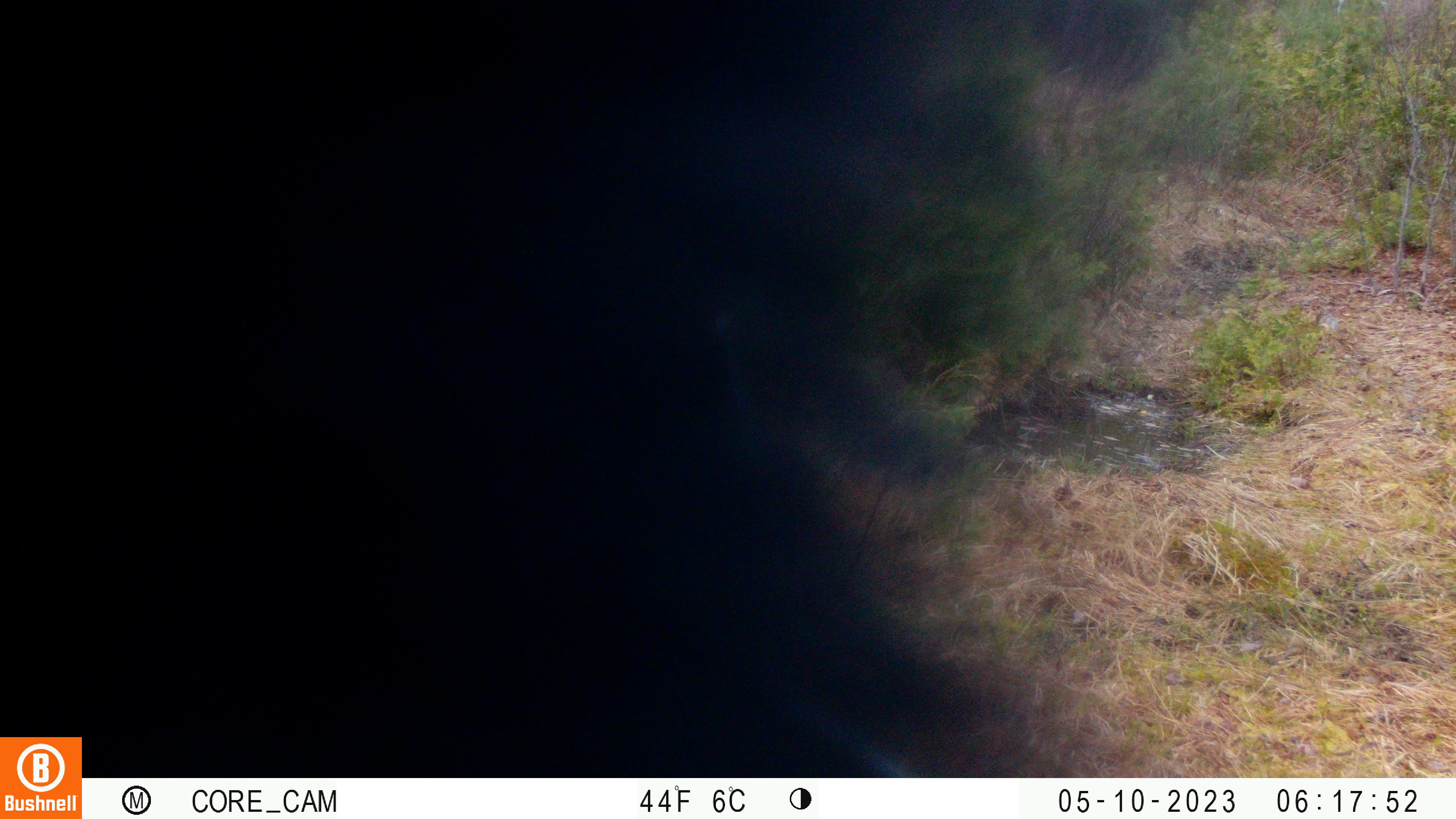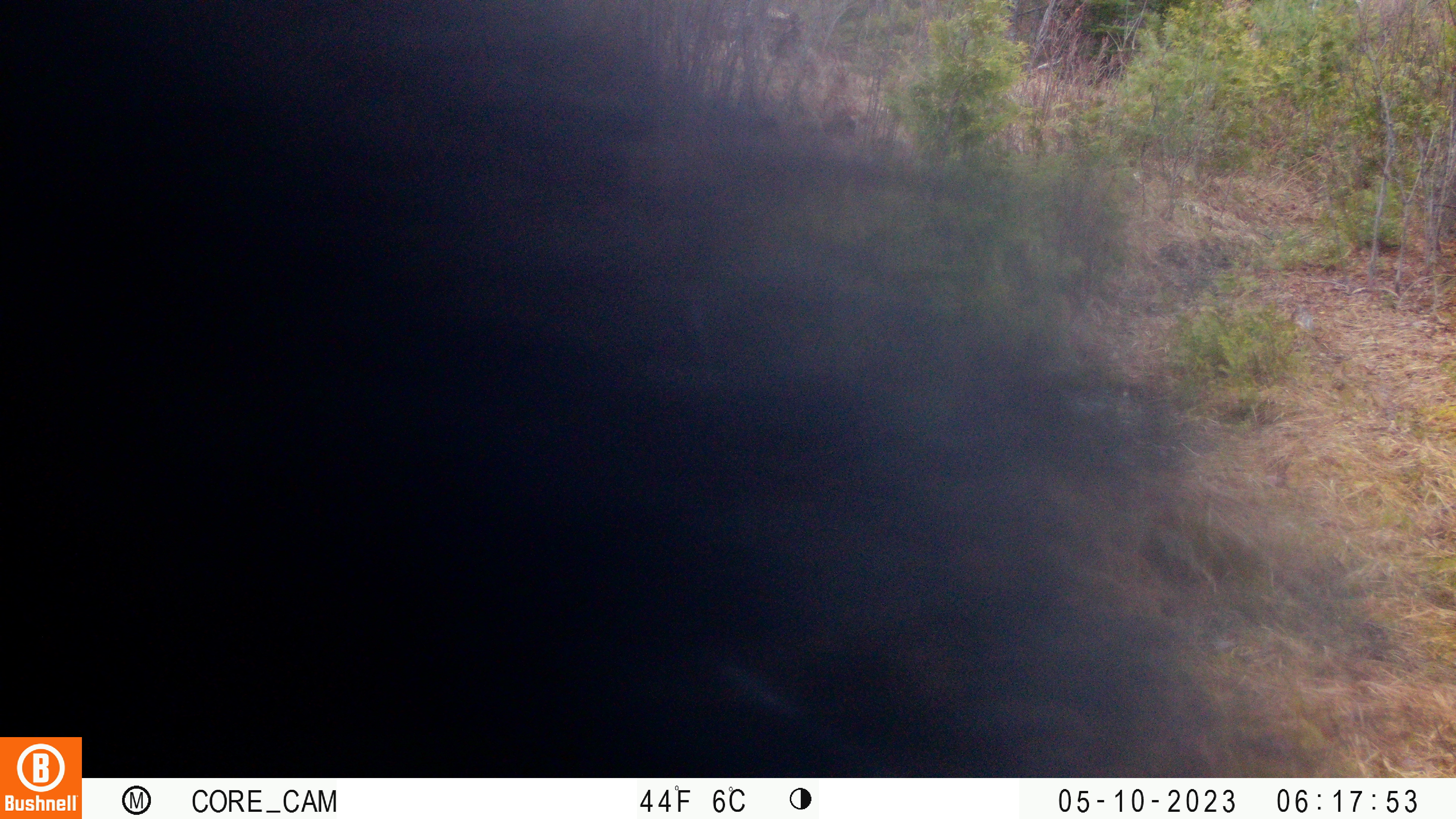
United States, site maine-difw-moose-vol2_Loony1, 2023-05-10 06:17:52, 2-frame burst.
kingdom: Animalia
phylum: Chordata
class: Mammalia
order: Carnivora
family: Ursidae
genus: Ursus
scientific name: Ursus americanus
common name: black bear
Black bear (Ursus americanus).